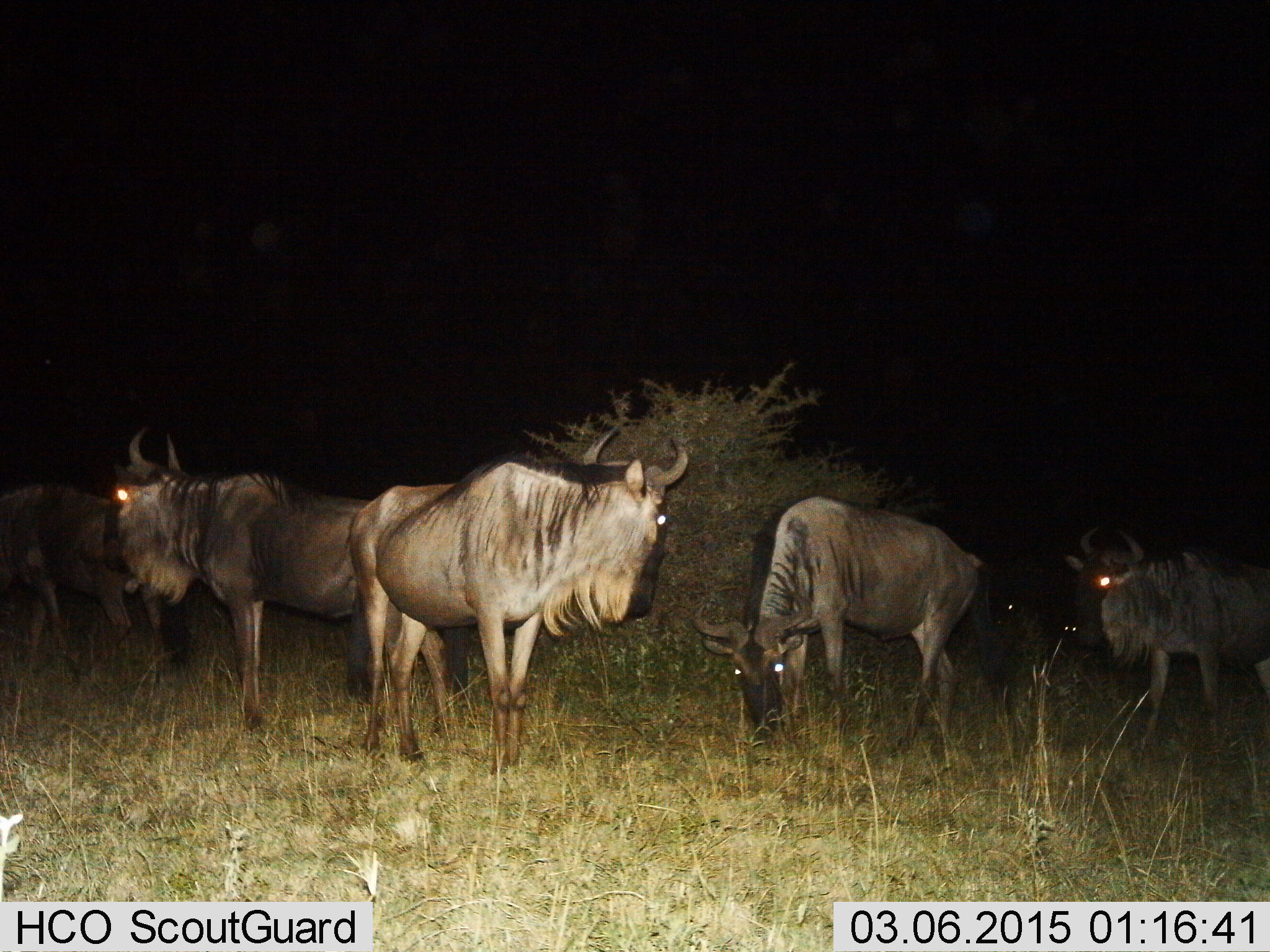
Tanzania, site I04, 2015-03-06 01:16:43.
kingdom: Animalia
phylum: Chordata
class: Mammalia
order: Artiodactyla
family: Bovidae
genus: Connochaetes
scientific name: Connochaetes taurinus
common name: blue wildebeest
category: wildebeest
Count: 5.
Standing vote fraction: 90%.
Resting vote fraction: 0%.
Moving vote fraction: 30%.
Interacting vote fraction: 0%.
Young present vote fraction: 0%.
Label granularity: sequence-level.